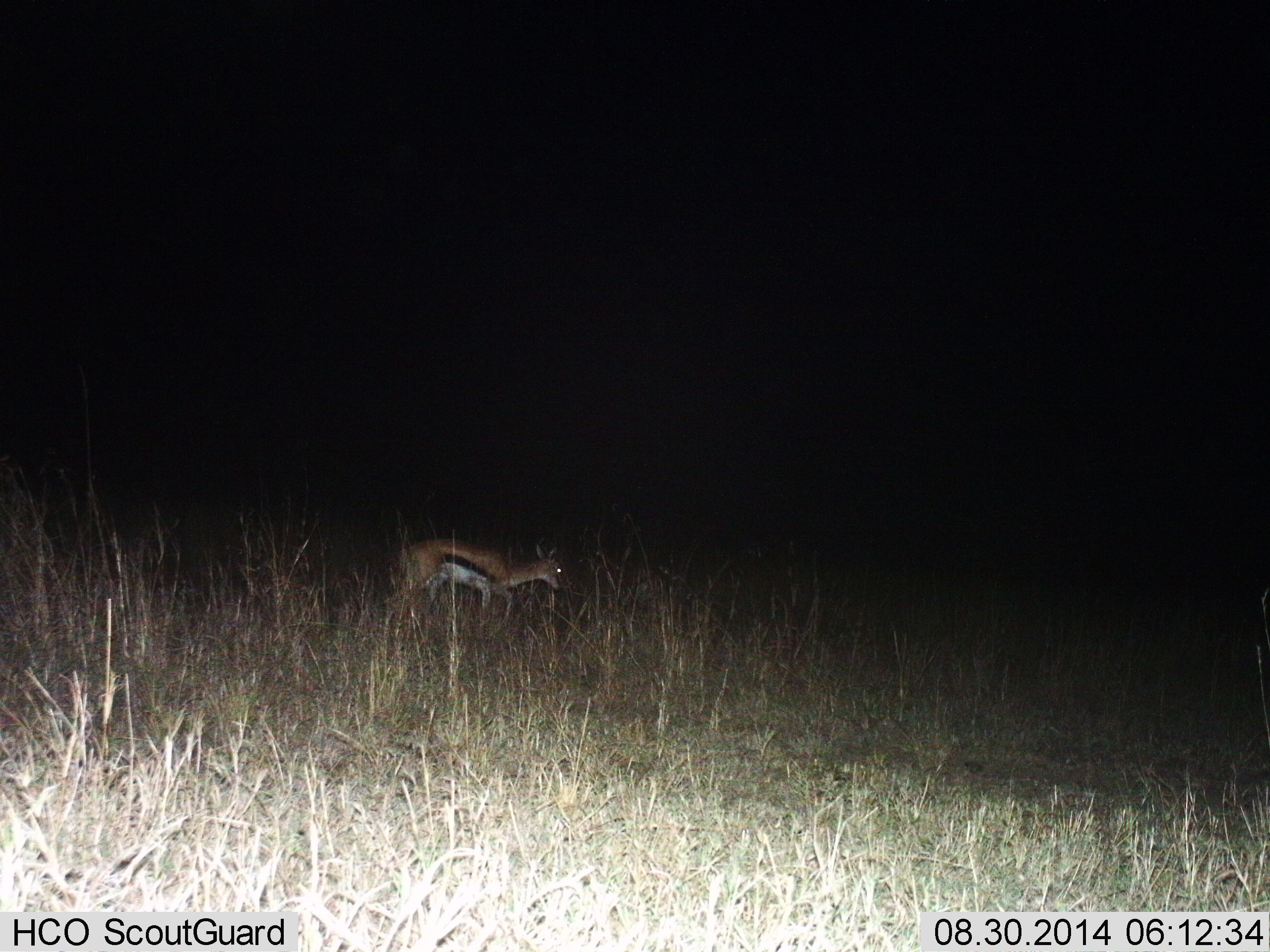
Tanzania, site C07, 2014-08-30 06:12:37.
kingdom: Animalia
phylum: Chordata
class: Mammalia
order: Artiodactyla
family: Bovidae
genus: Eudorcas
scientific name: Eudorcas thomsonii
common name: thomson's gazelle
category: gazellethomsons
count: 1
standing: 60%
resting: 0%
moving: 40%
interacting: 0%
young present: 0%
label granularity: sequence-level